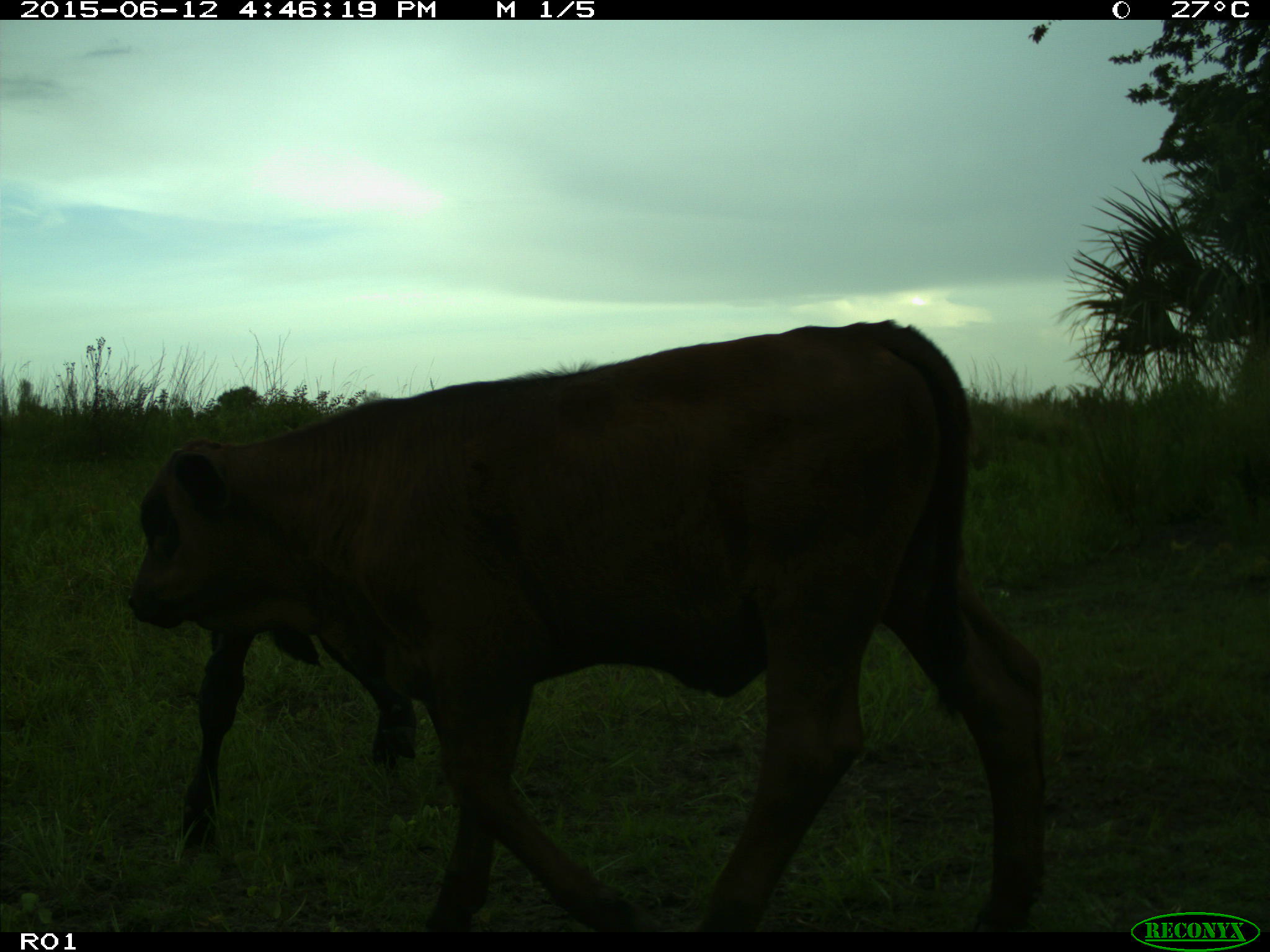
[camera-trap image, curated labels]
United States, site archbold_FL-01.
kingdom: Animalia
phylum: Chordata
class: Mammalia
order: Artiodactyla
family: Bovidae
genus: Bos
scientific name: Bos taurus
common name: domestic cow